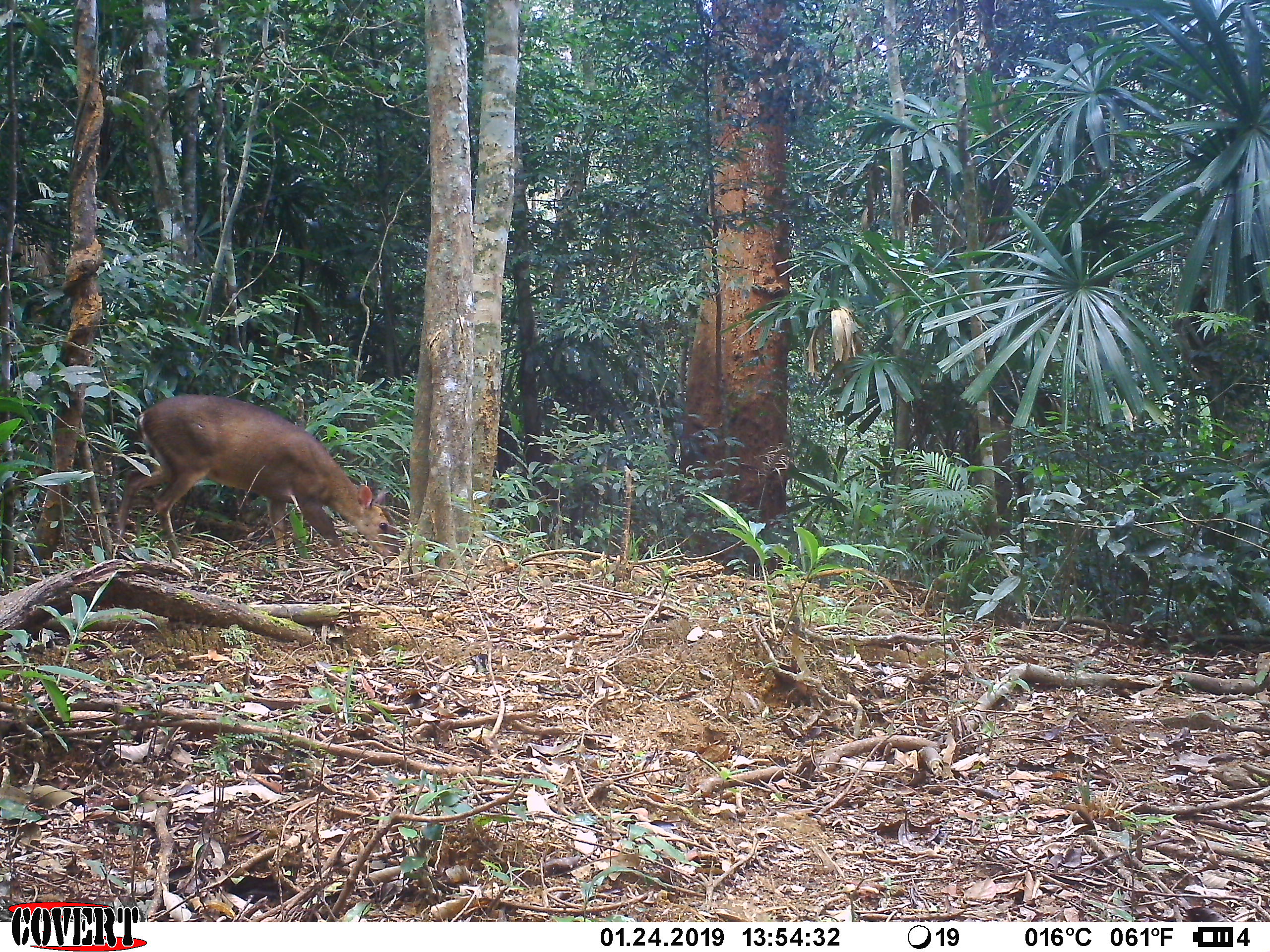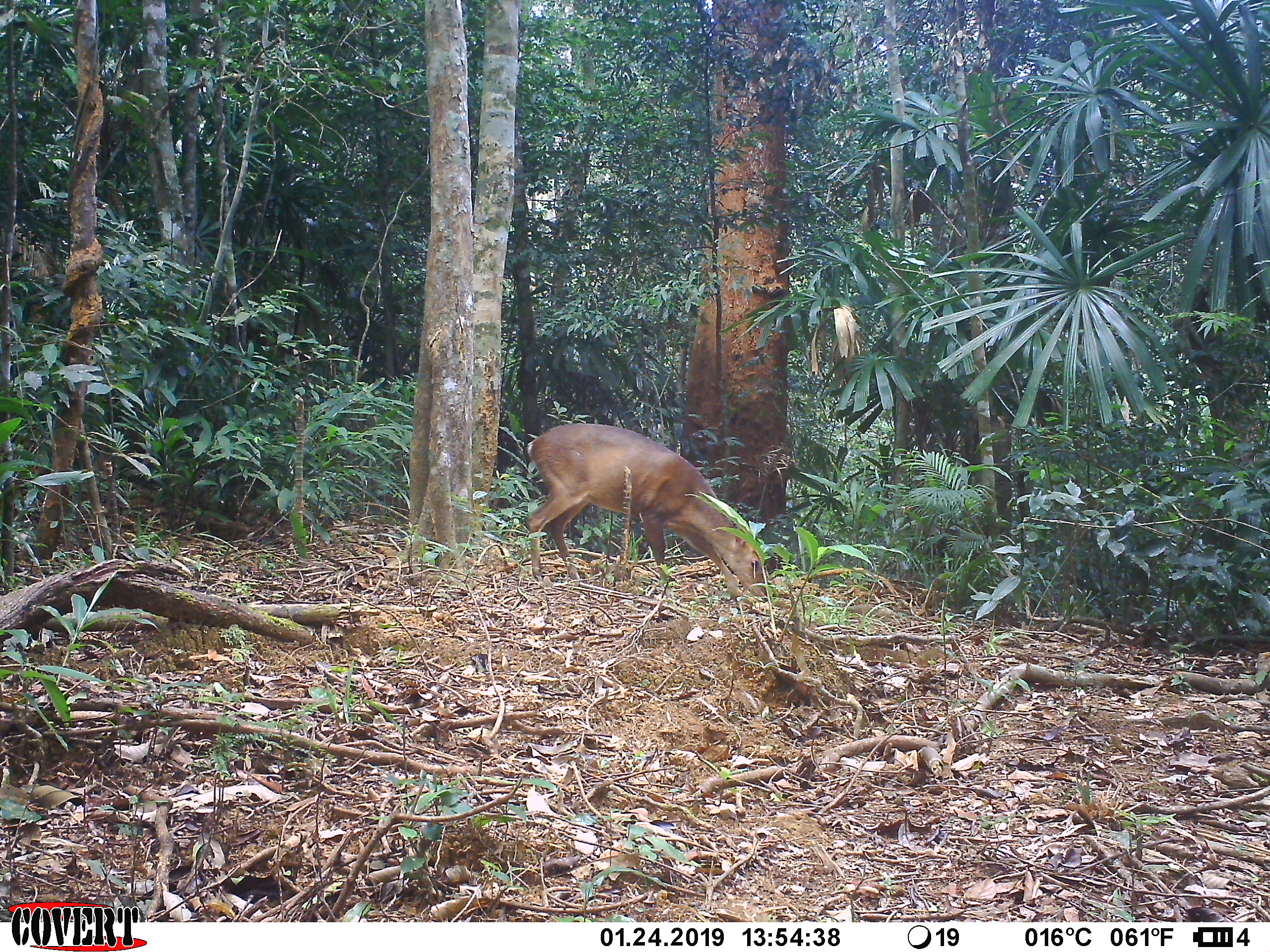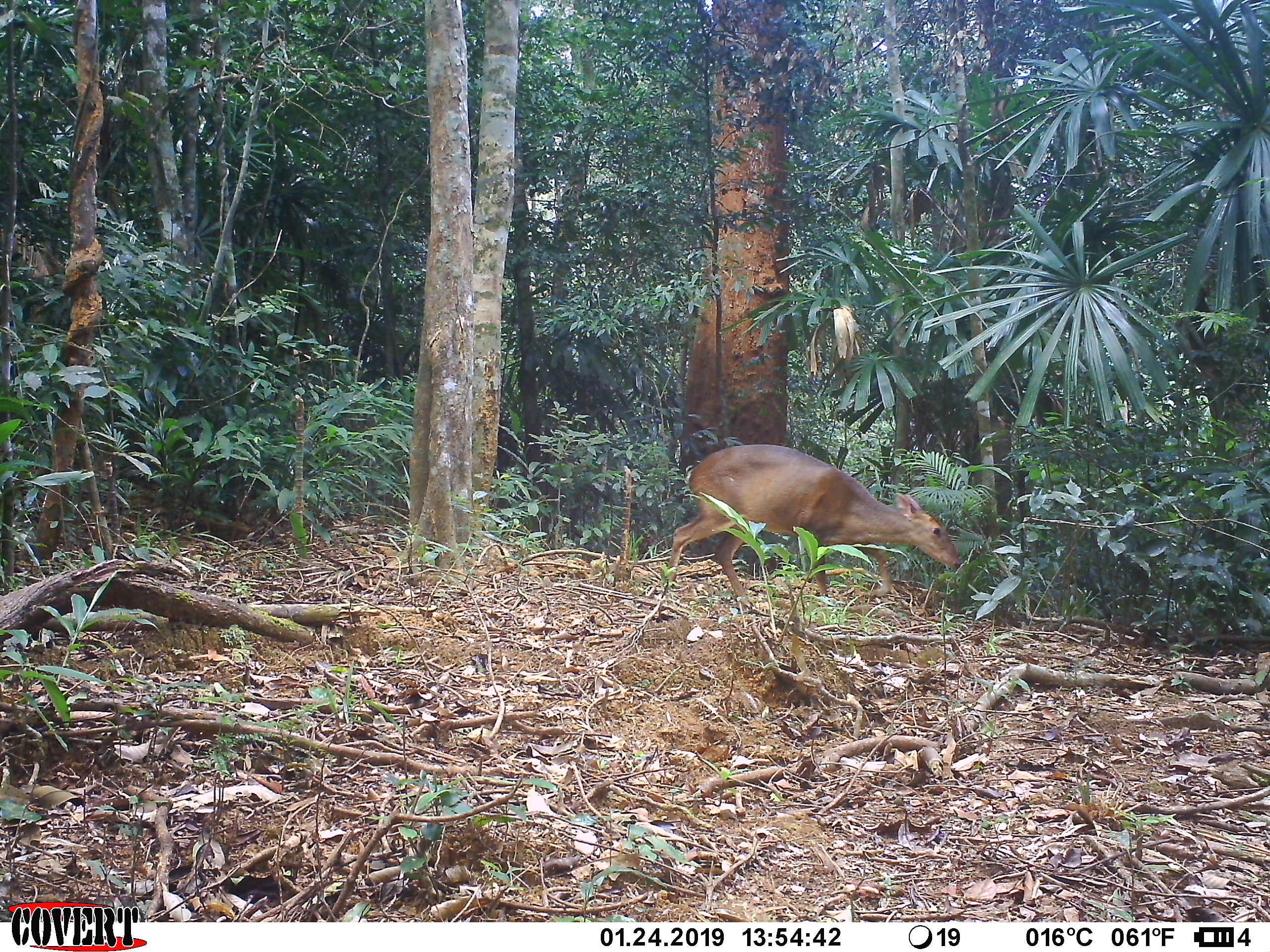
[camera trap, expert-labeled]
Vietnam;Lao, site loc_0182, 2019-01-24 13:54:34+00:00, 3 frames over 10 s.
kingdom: Animalia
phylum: Chordata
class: Mammalia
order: Artiodactyla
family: Cervidae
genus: Muntiacus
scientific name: Muntiacus vuquangensis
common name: large-antlered muntjac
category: large antlered muntjac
Large antlered muntjac (large-antlered muntjac) (Muntiacus vuquangensis). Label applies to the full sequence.